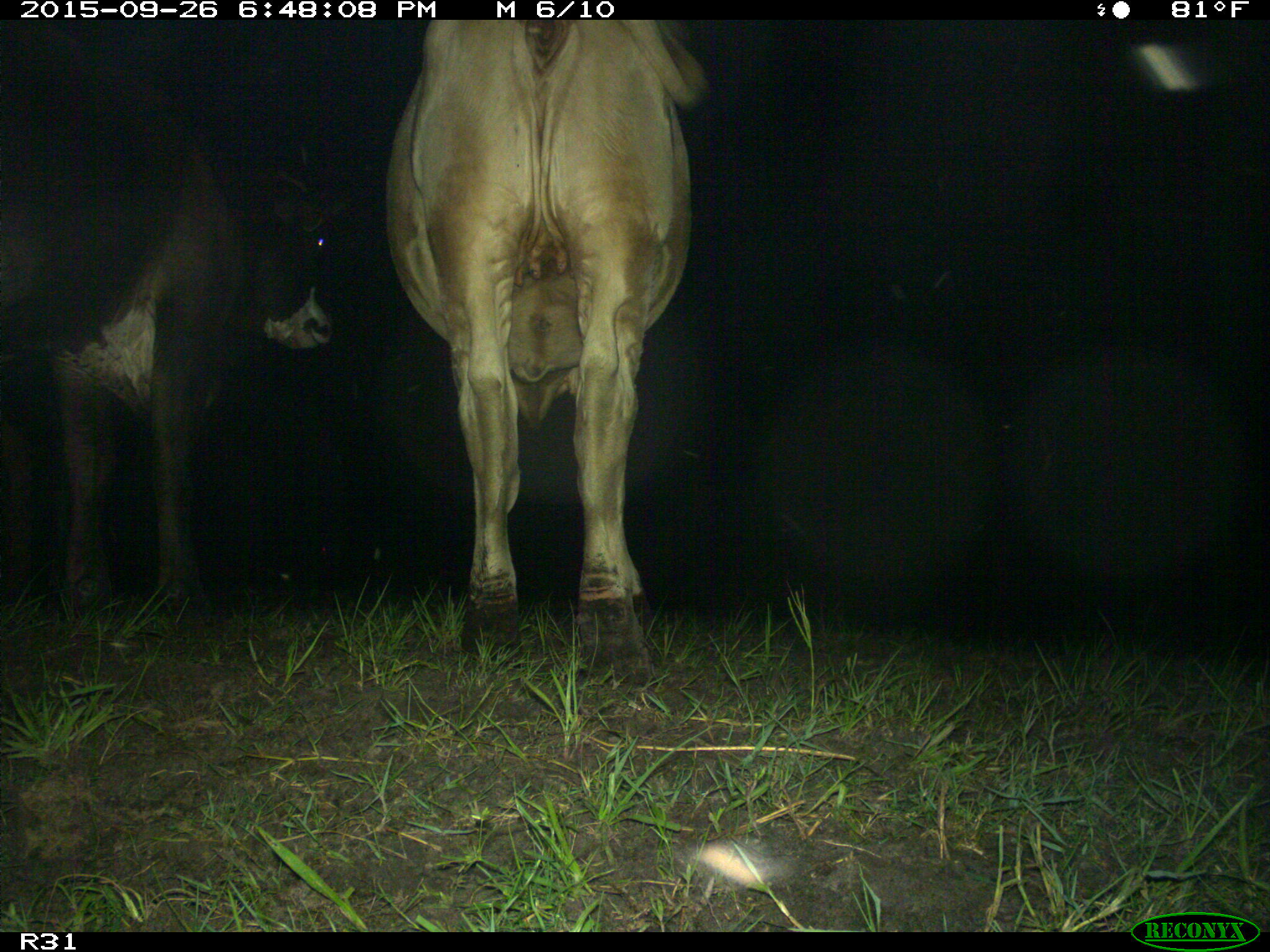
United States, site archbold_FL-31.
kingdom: Animalia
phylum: Chordata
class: Mammalia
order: Artiodactyla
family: Bovidae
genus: Bos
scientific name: Bos taurus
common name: domestic cow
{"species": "Bos taurus (domestic cow)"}